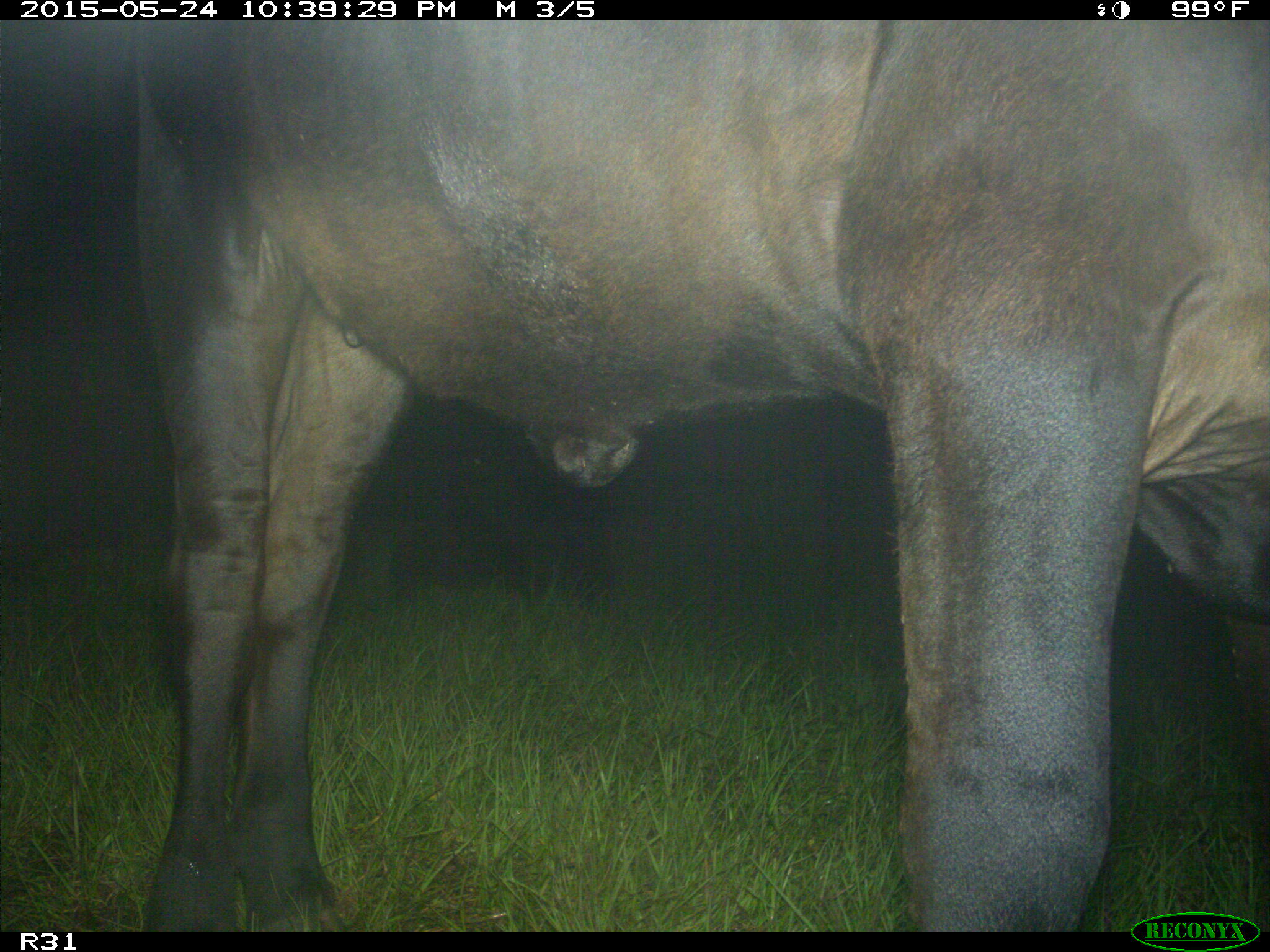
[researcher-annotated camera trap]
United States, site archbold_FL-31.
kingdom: Animalia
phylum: Chordata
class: Mammalia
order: Artiodactyla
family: Bovidae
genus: Bos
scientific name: Bos taurus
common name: domestic cow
Bos taurus (domestic cow).